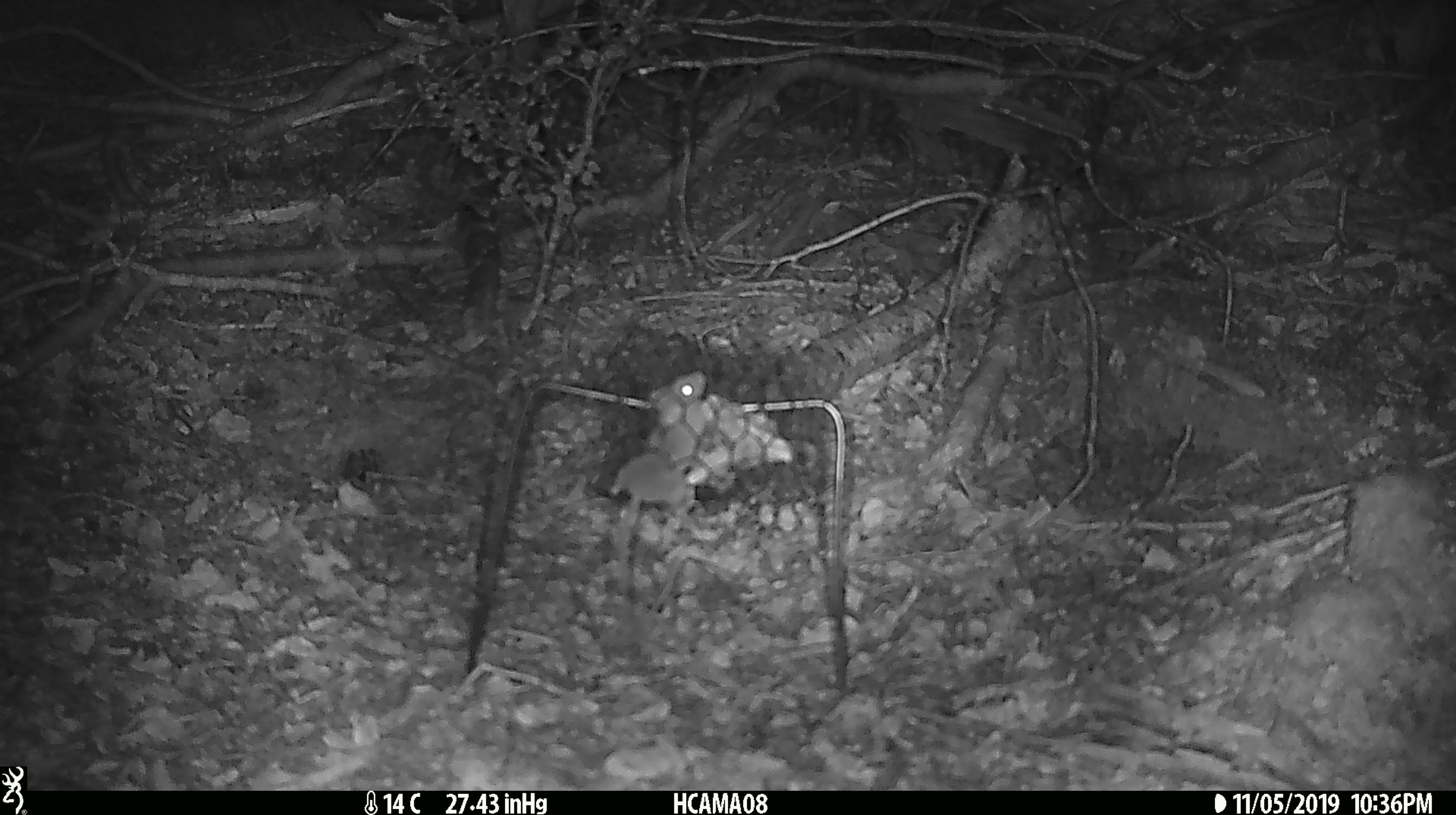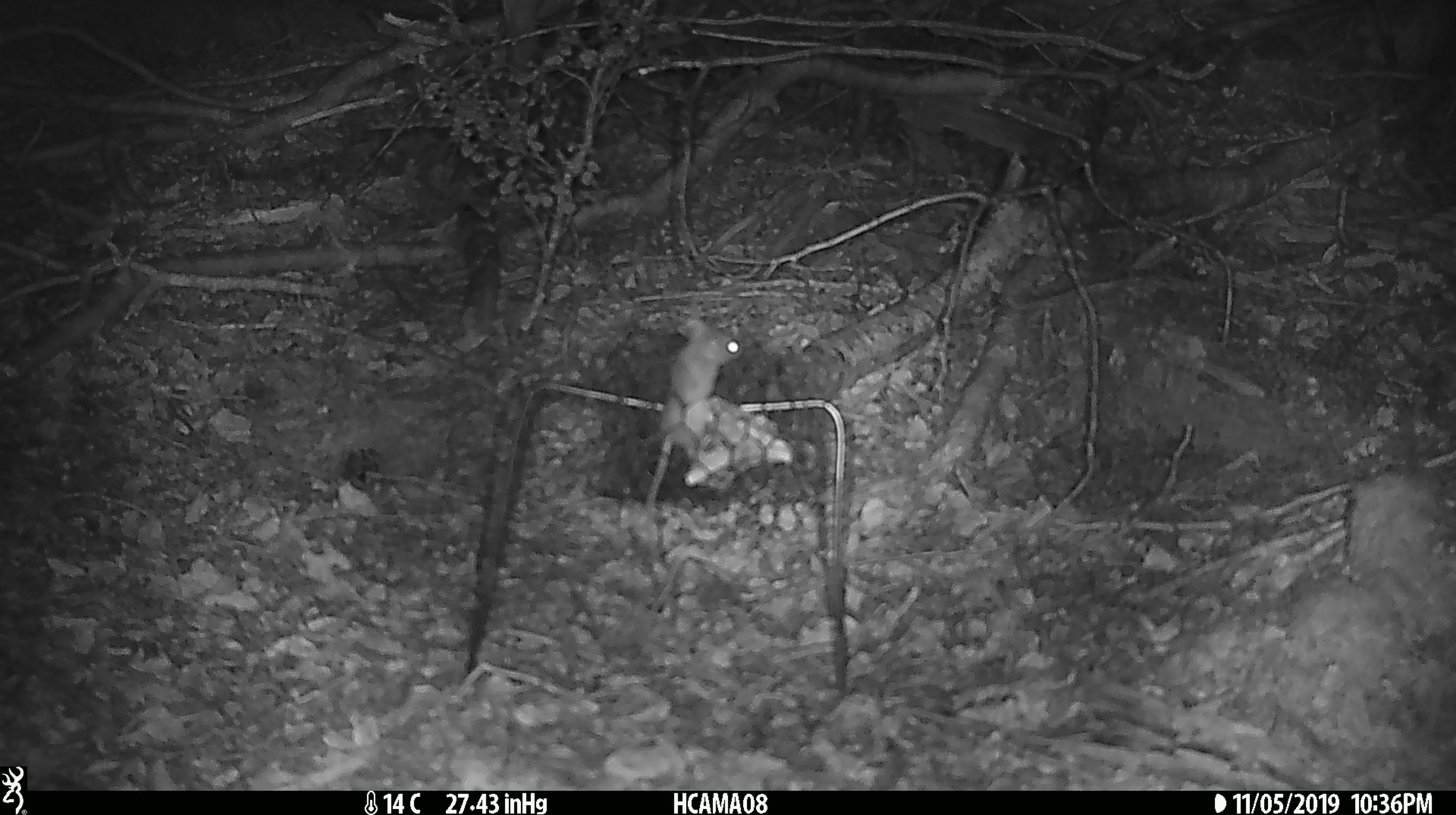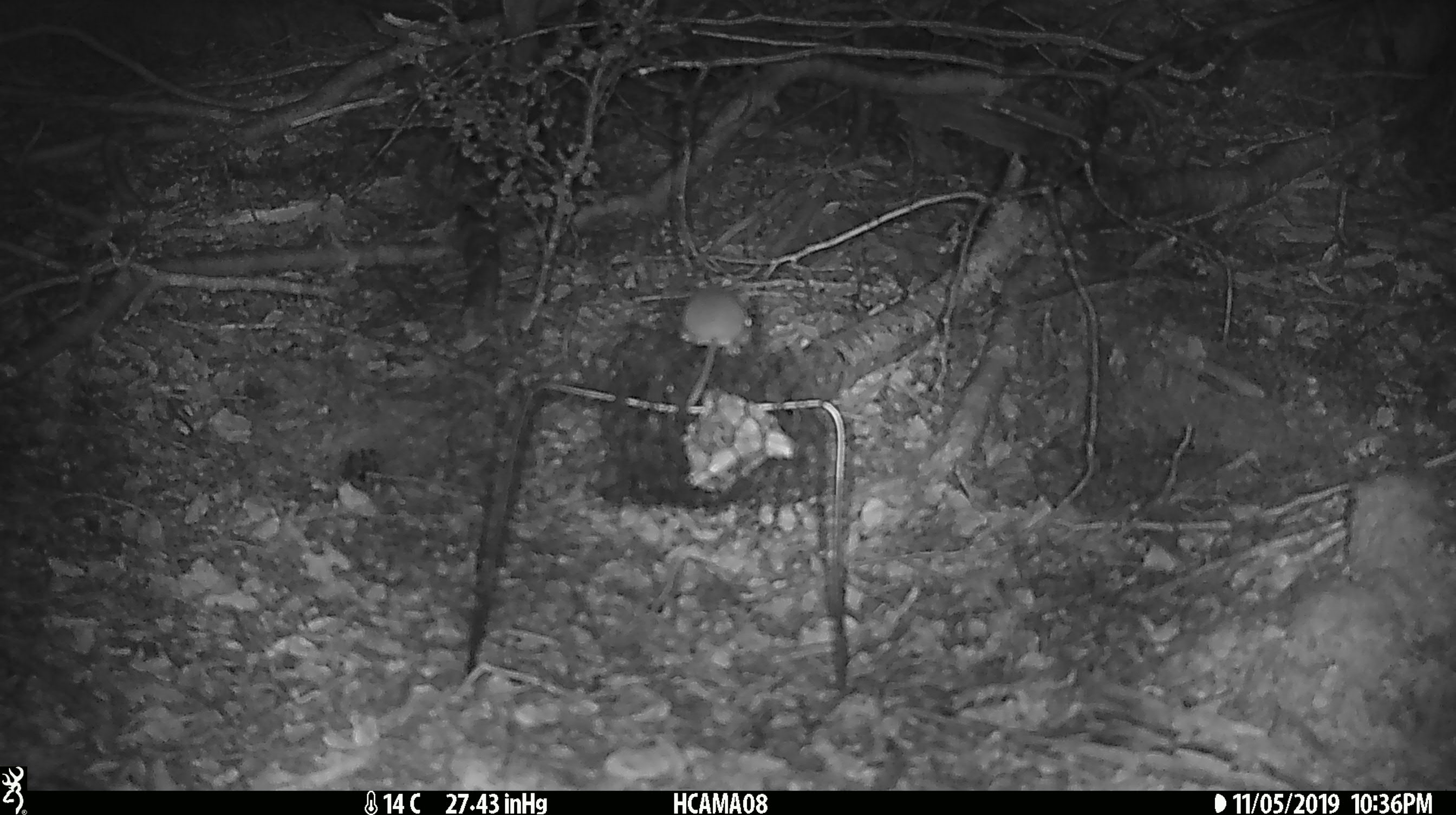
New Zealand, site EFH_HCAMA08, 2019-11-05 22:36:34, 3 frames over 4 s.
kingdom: Animalia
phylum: Chordata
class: Mammalia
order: Rodentia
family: Muridae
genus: Mus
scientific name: Mus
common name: mouse